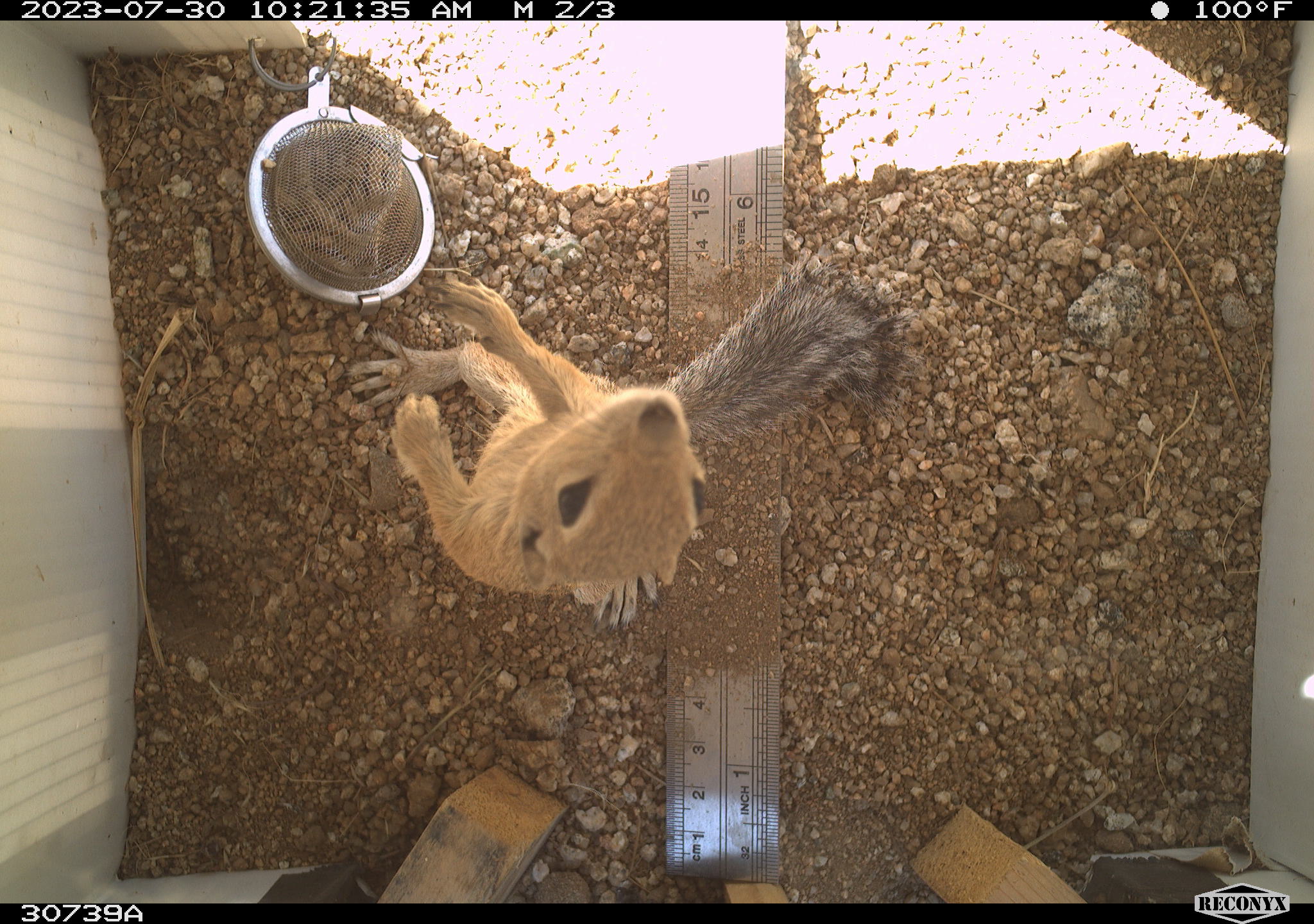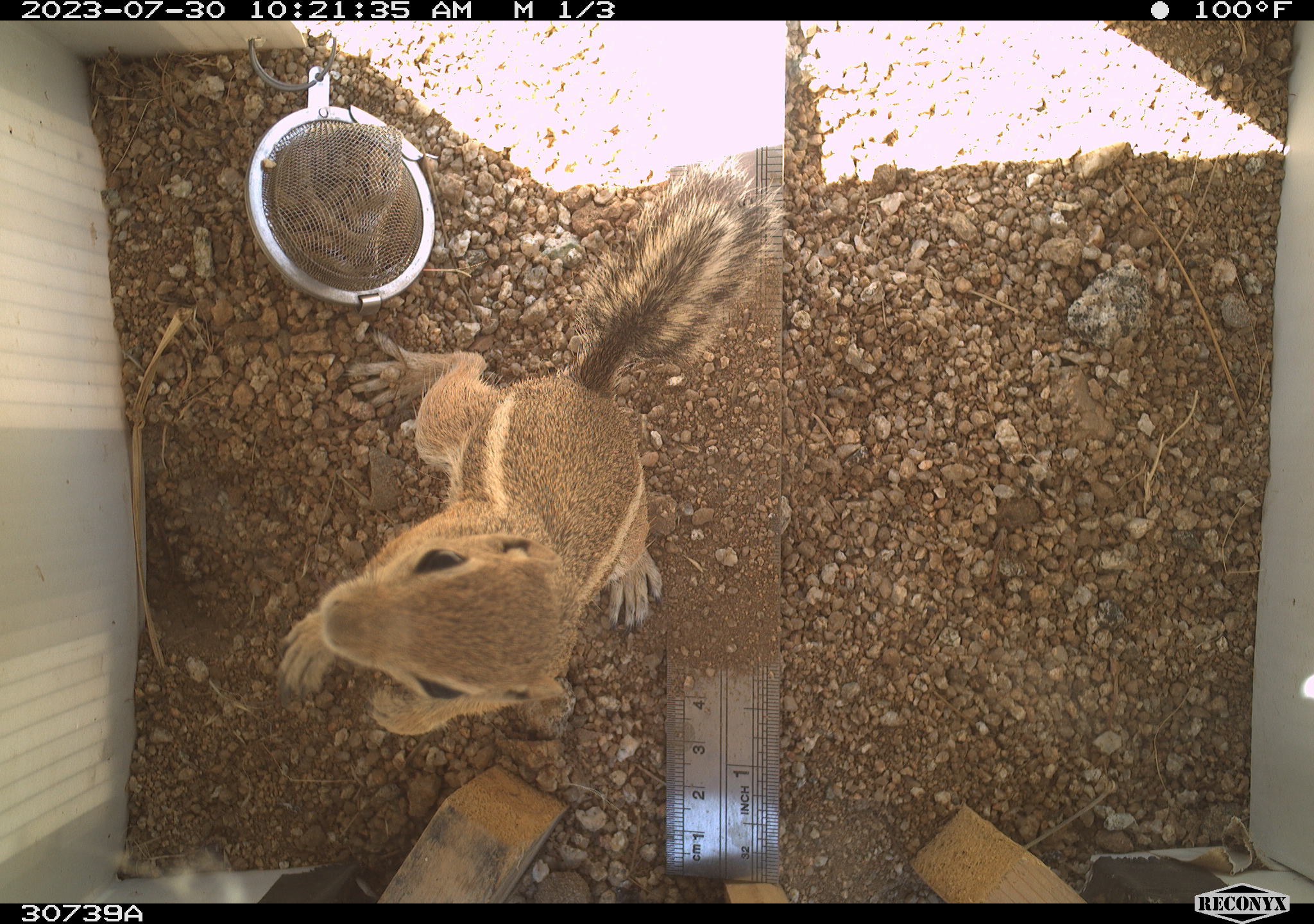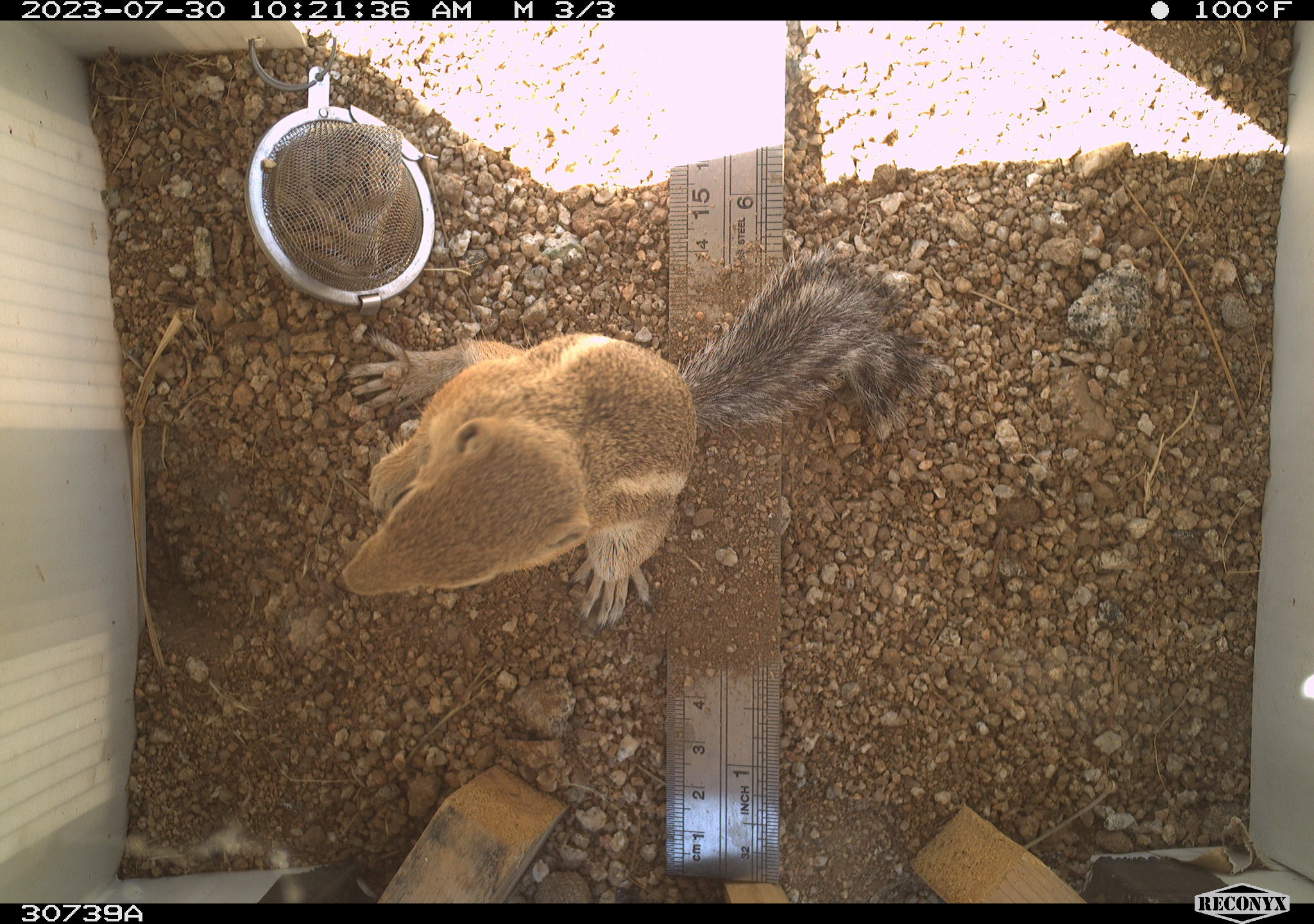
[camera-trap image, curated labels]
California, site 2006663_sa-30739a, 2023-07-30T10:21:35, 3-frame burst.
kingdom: Animalia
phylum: Chordata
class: Mammalia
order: Rodentia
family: Sciuridae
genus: Ammospermophilus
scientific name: Ammospermophilus leucurus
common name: white-tailed antelope squirrel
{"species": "white-tailed antelope squirrel (Ammospermophilus leucurus)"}